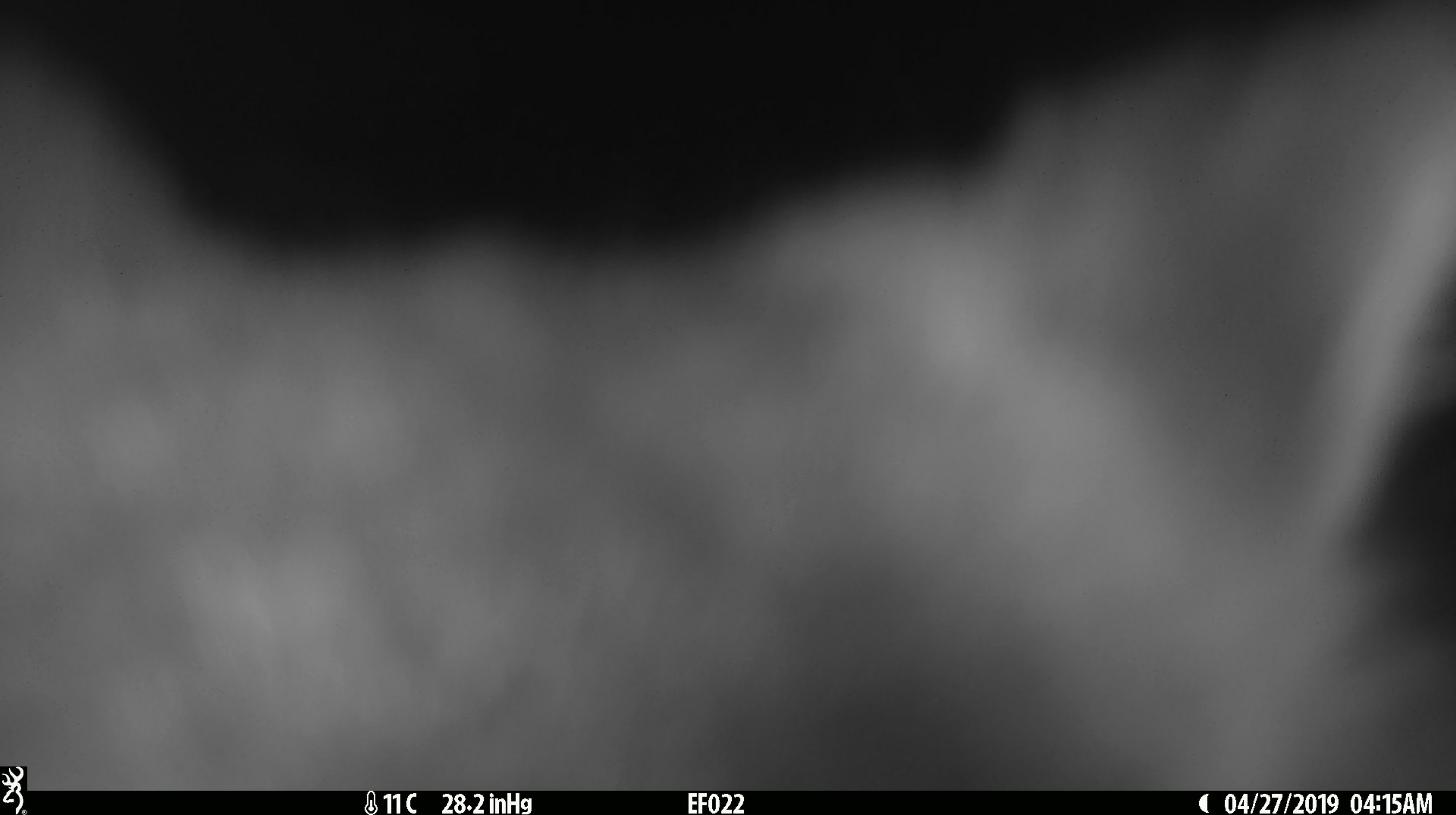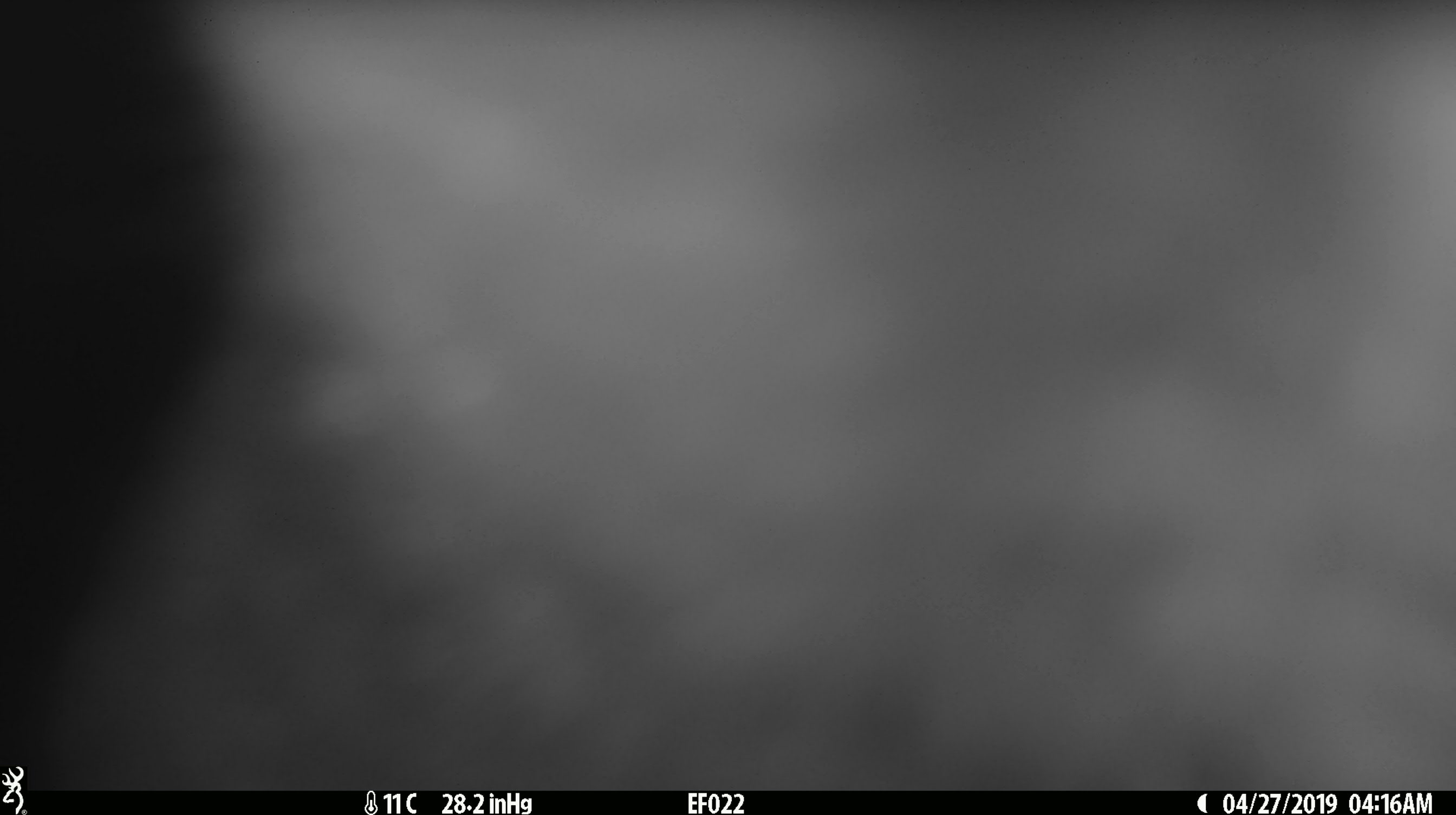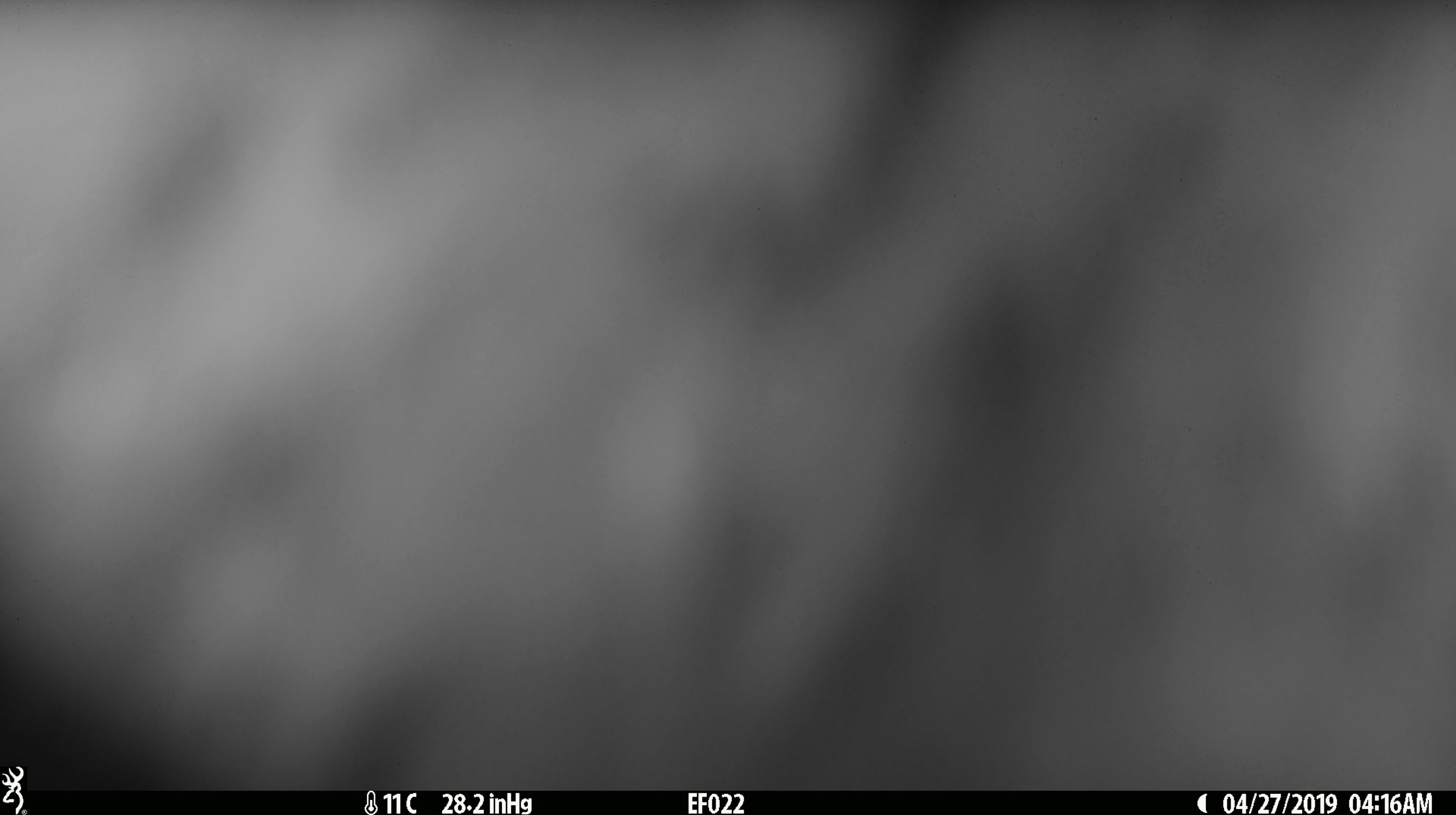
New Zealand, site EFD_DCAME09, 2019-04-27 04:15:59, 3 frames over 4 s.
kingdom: Animalia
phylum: Chordata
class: Mammalia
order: Diprotodontia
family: Phalangeridae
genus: Trichosurus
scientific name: Trichosurus vulpecula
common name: common brushtail possum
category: possum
Possum (common brushtail possum) (Trichosurus vulpecula).